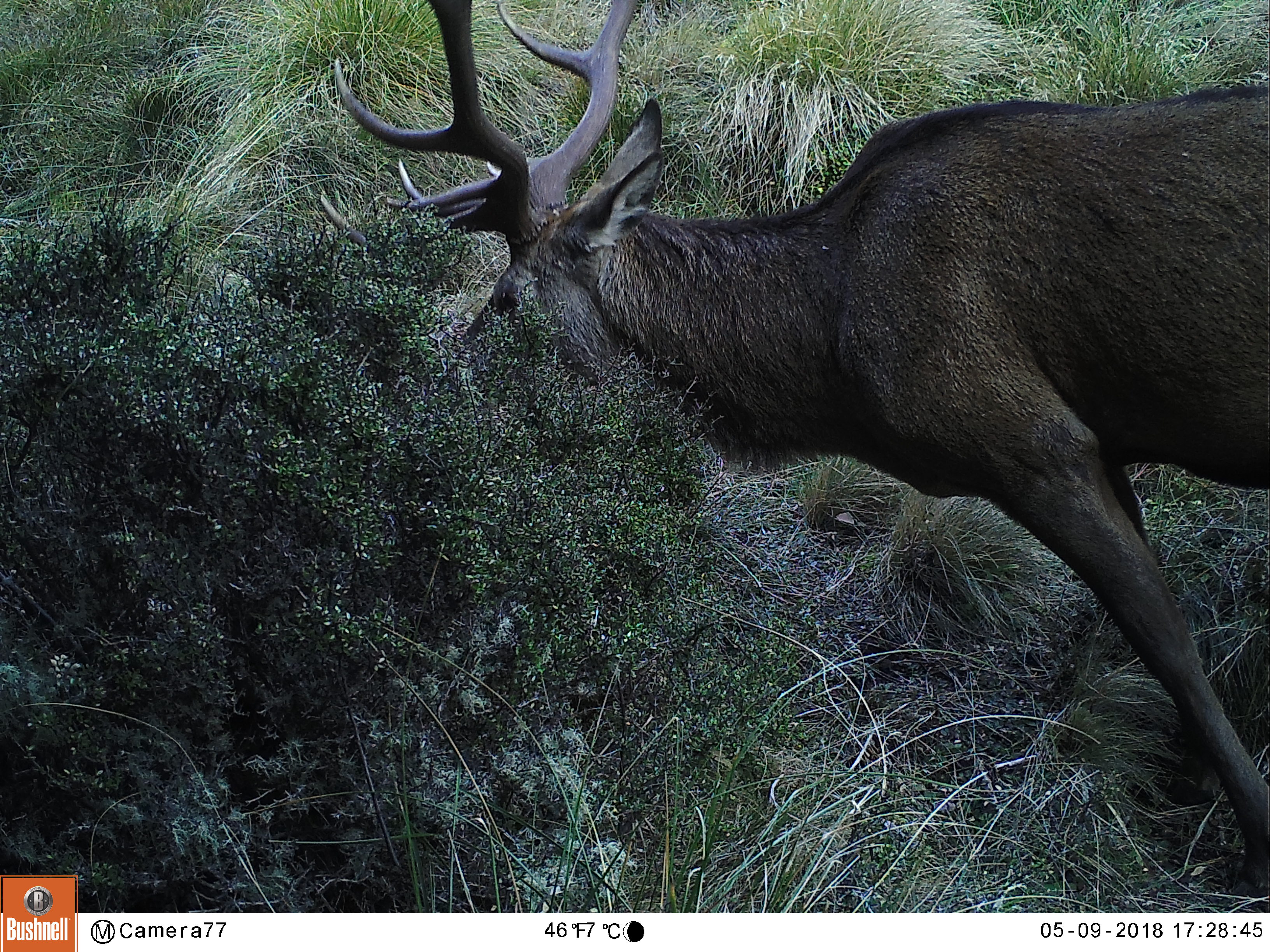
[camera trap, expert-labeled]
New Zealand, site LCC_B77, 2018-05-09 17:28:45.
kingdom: Animalia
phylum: Chordata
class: Mammalia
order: Artiodactyla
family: Cervidae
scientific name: Cervidae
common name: deer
Deer (Cervidae).